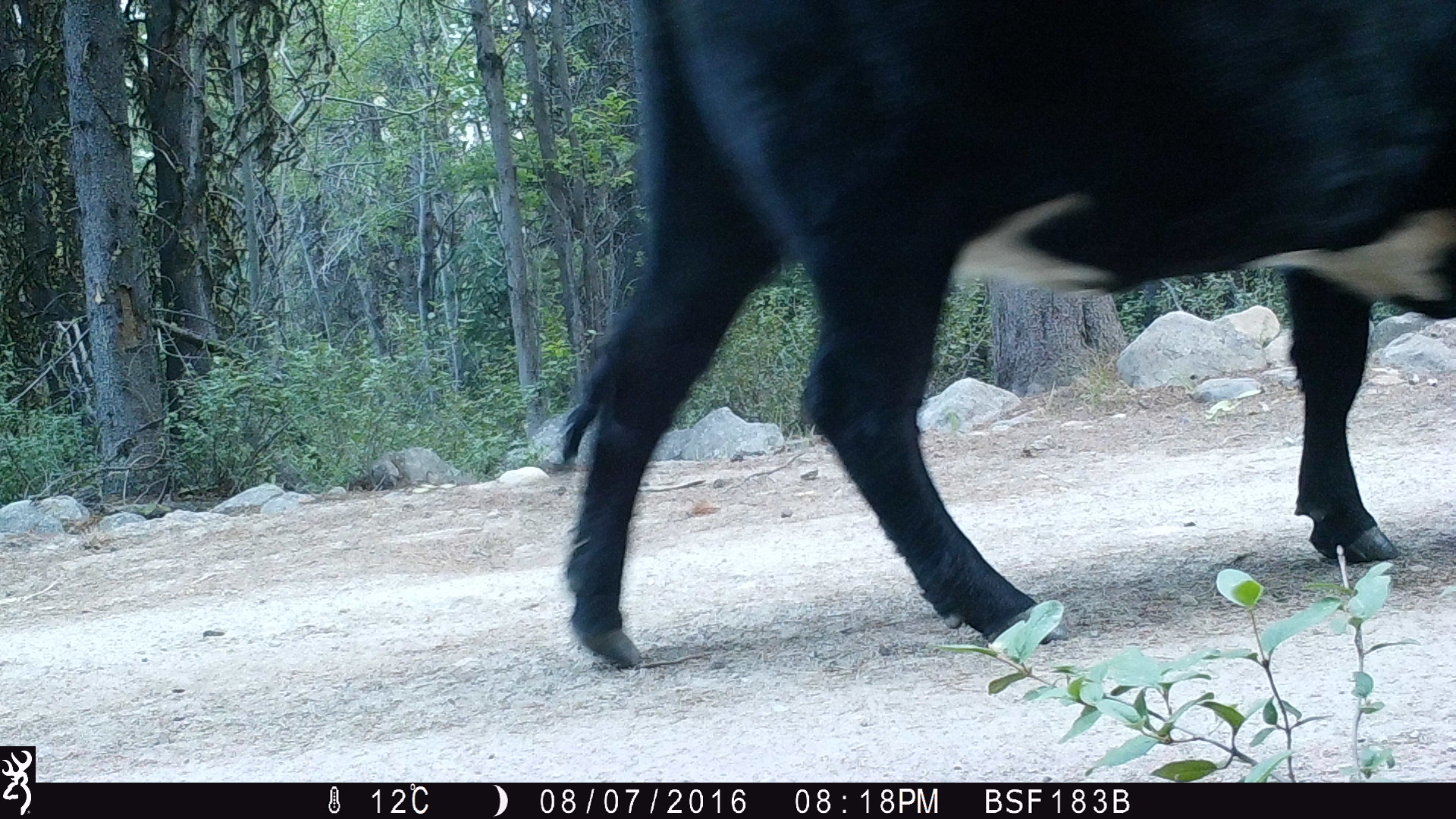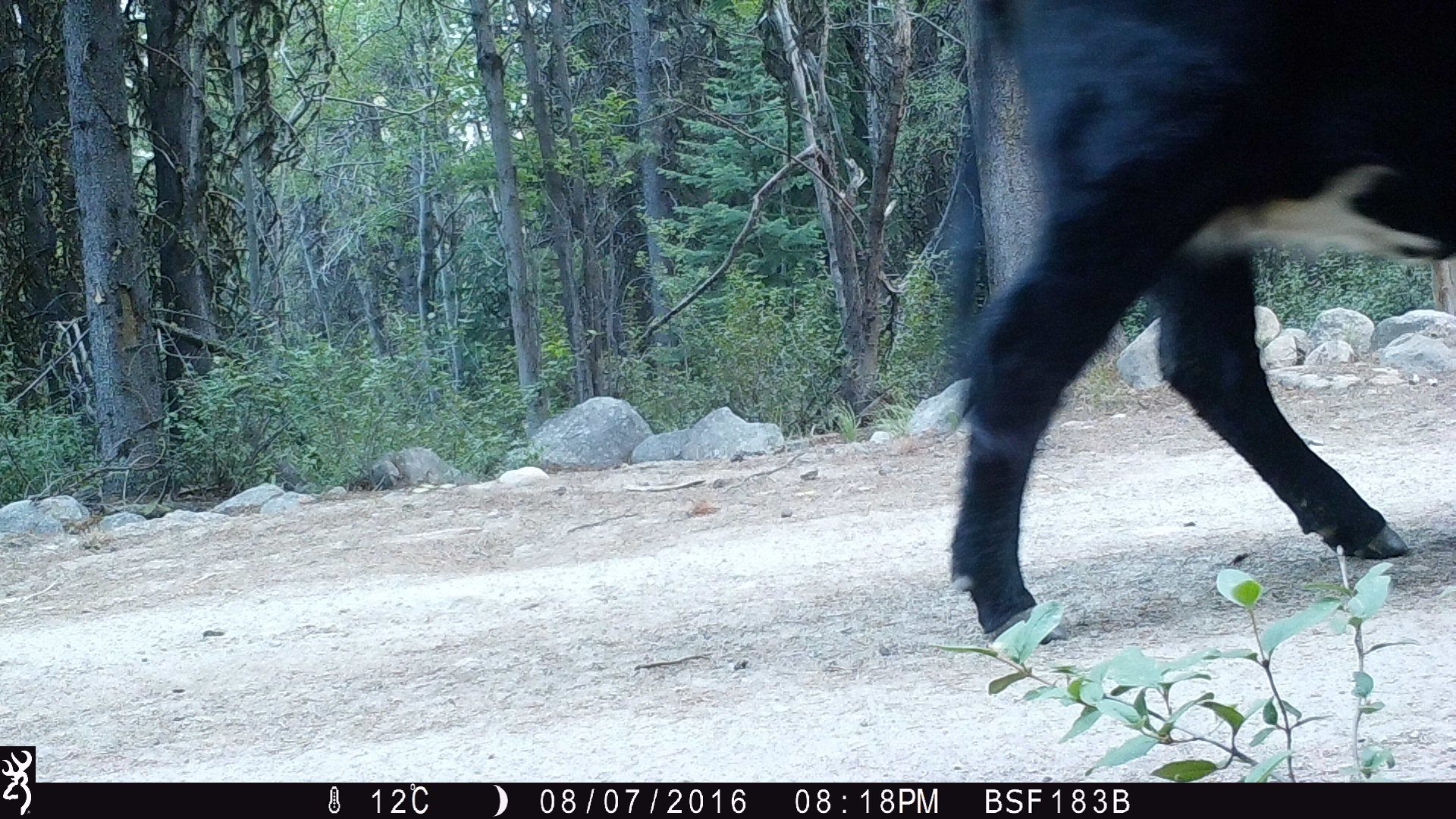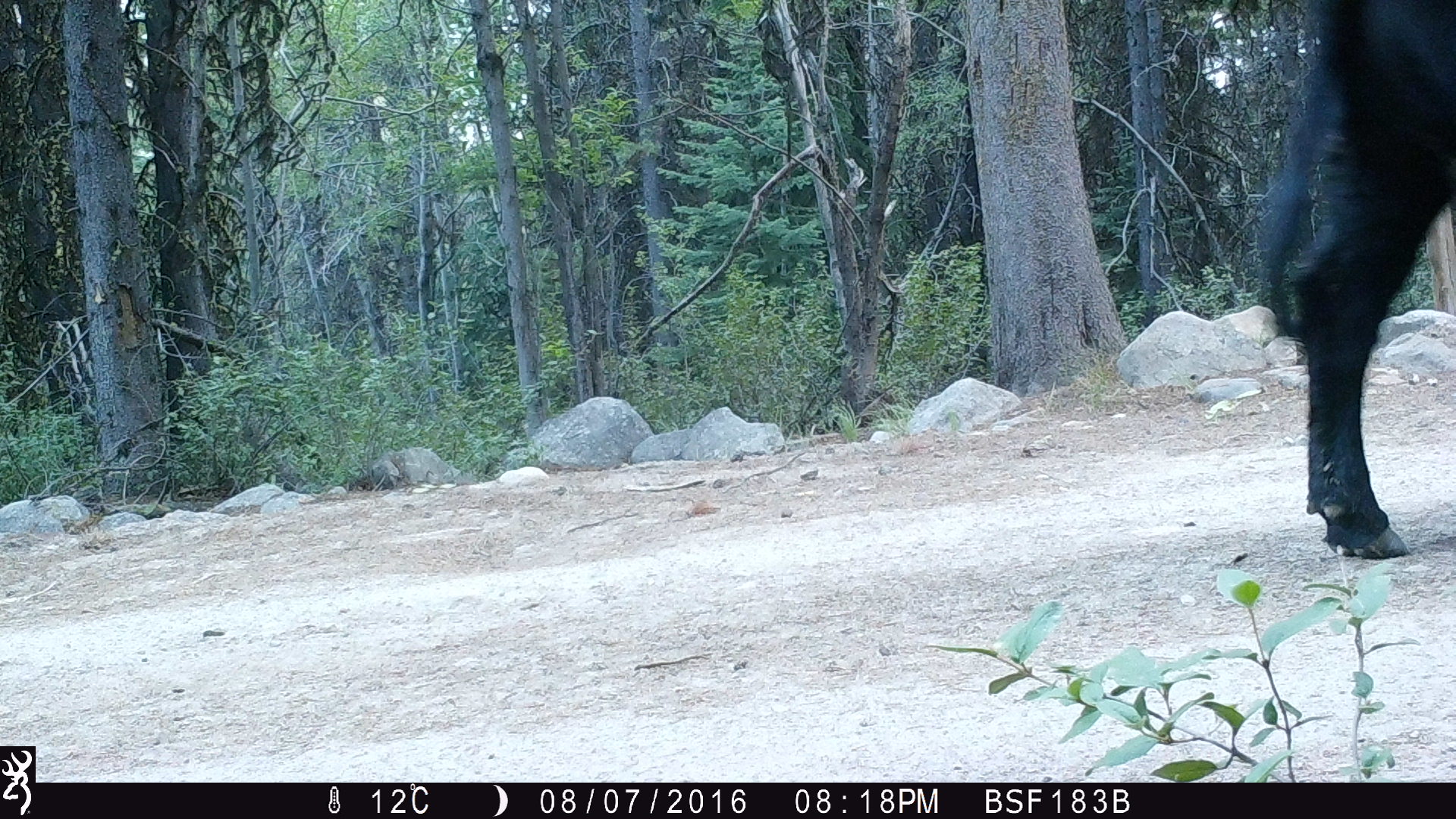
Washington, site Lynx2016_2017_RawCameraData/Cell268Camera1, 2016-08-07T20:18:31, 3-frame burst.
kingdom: Animalia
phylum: Chordata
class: Mammalia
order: Artiodactyla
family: Bovidae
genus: Bos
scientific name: Bos taurus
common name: domestic cattle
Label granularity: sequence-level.